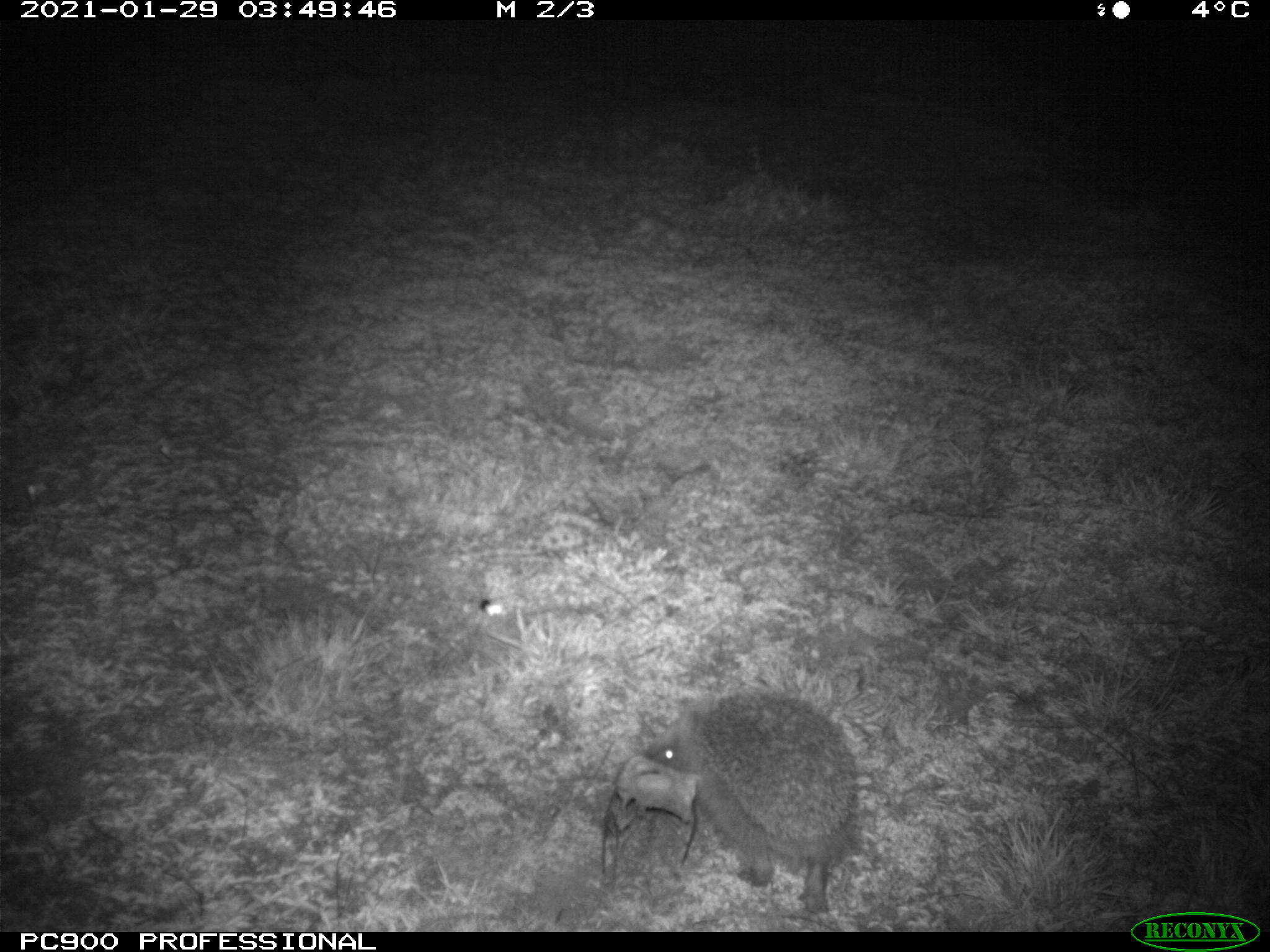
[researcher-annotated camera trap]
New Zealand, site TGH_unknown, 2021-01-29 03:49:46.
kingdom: Animalia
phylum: Chordata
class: Mammalia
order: Eulipotyphla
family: Erinaceidae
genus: Erinaceus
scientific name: Erinaceus europaeus europaeus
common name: european hedgehog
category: hedgehog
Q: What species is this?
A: Hedgehog (european hedgehog) (Erinaceus europaeus europaeus).